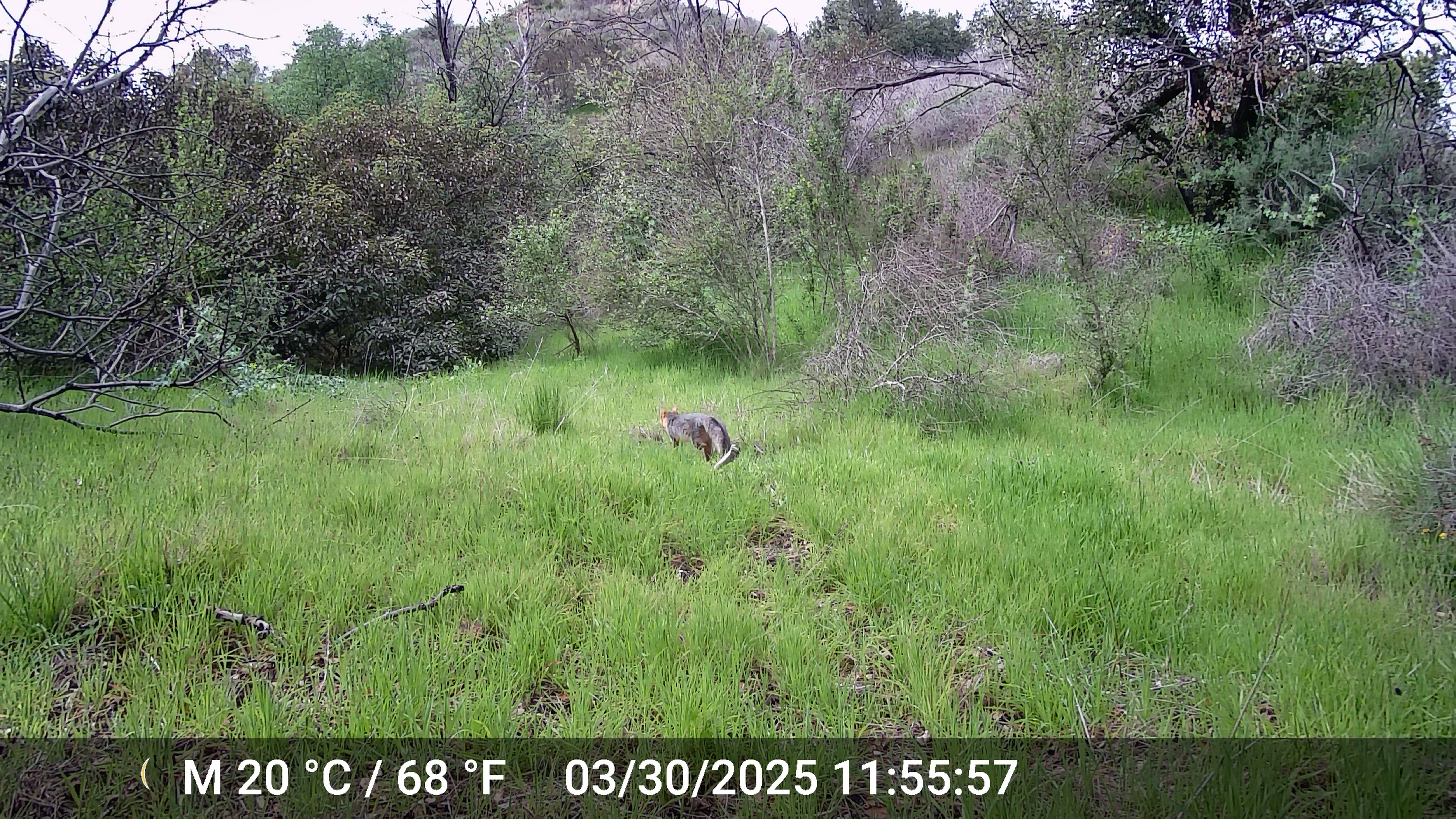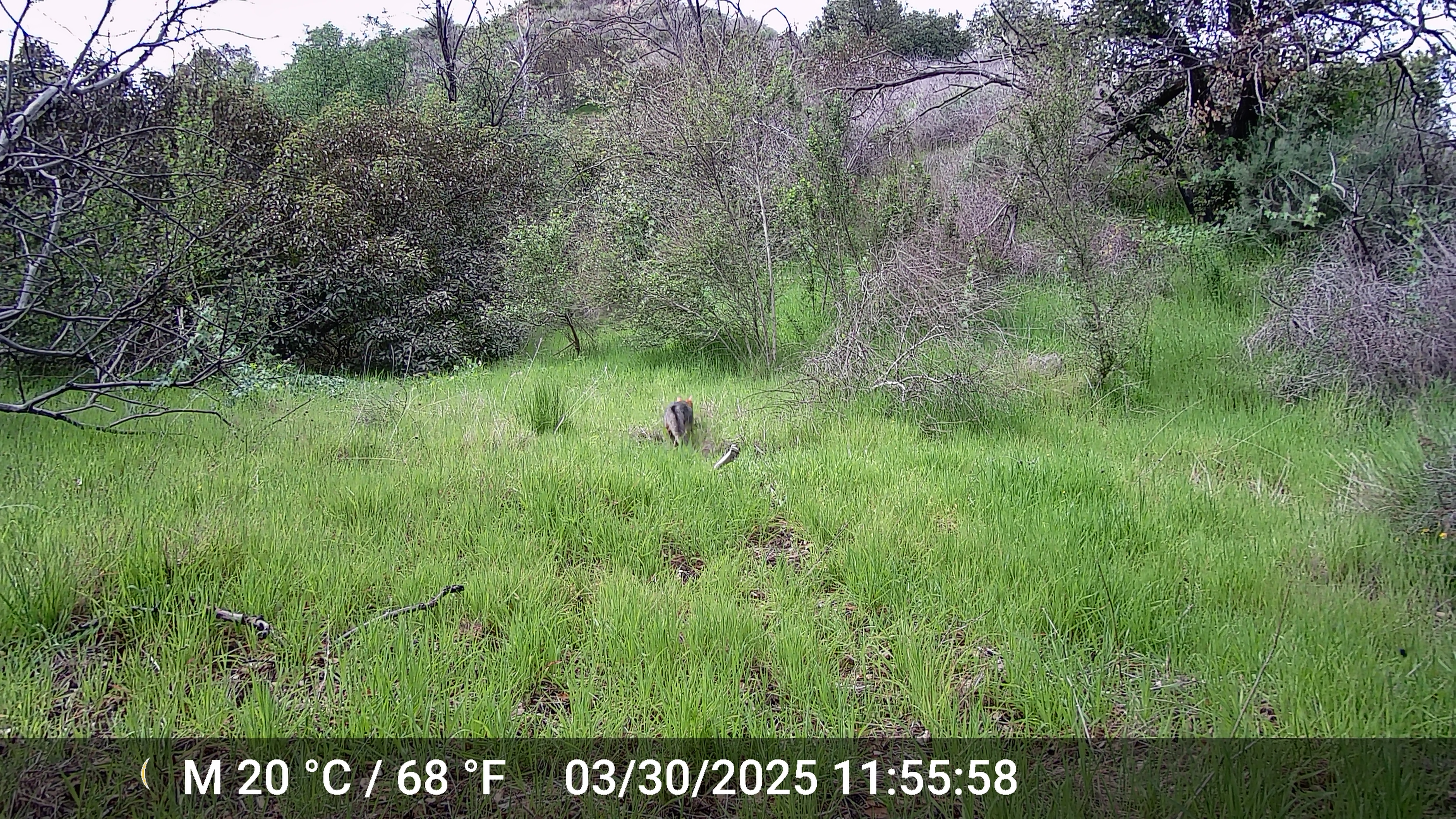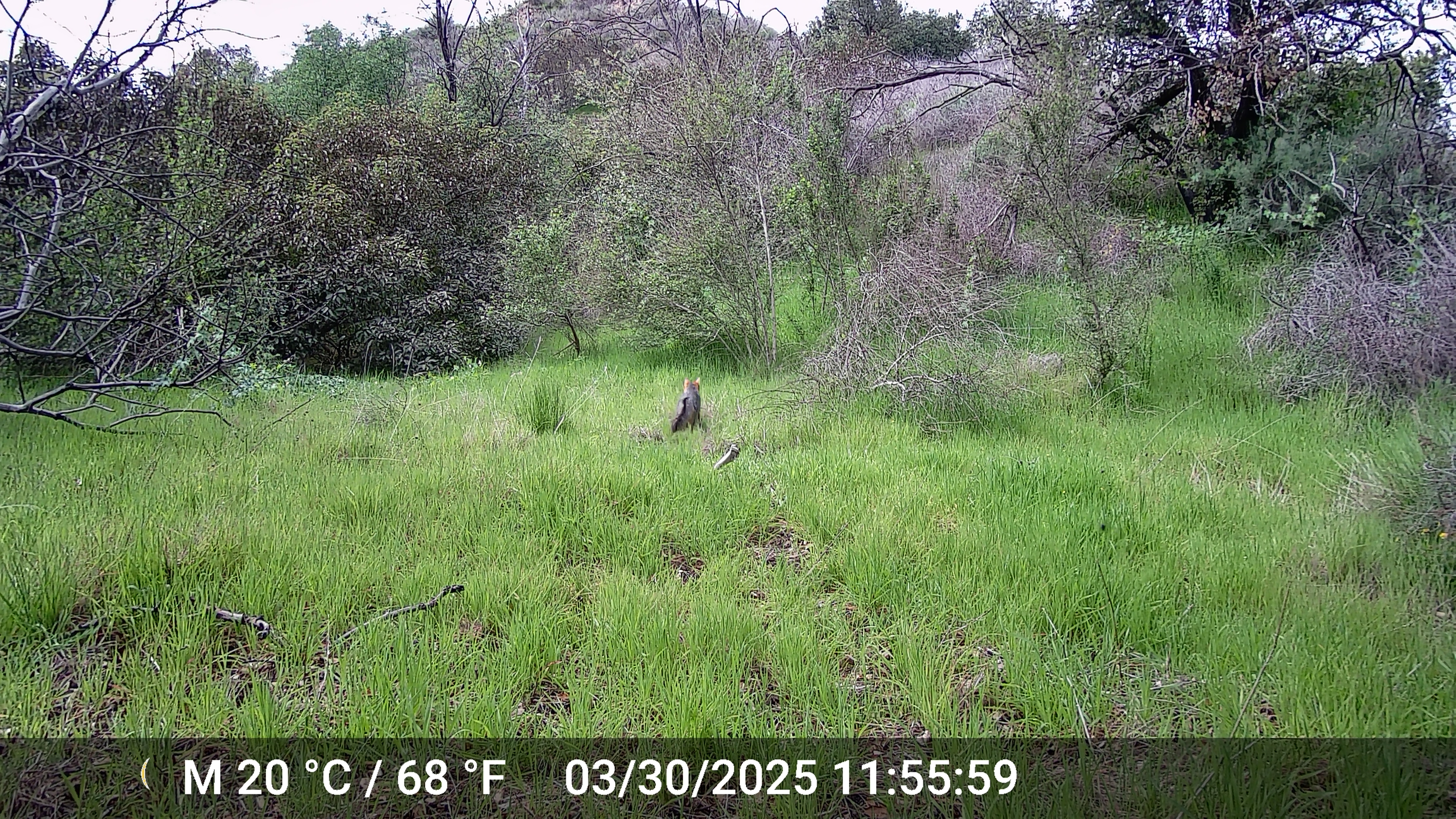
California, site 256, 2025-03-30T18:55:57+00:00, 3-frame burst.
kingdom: Animalia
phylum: Chordata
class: Mammalia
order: Carnivora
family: Canidae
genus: Urocyon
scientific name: Urocyon cinereoargenteus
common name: gray fox